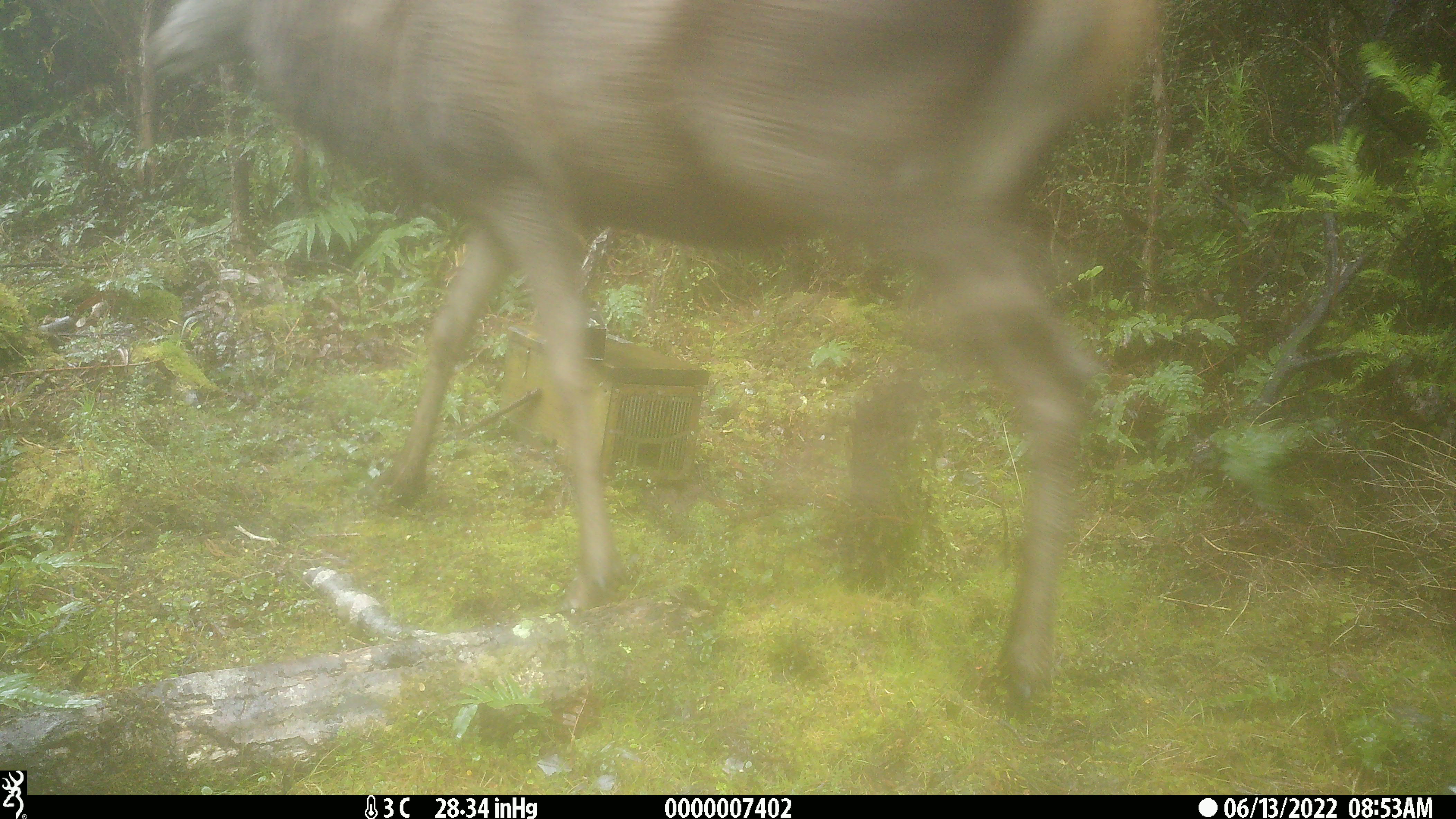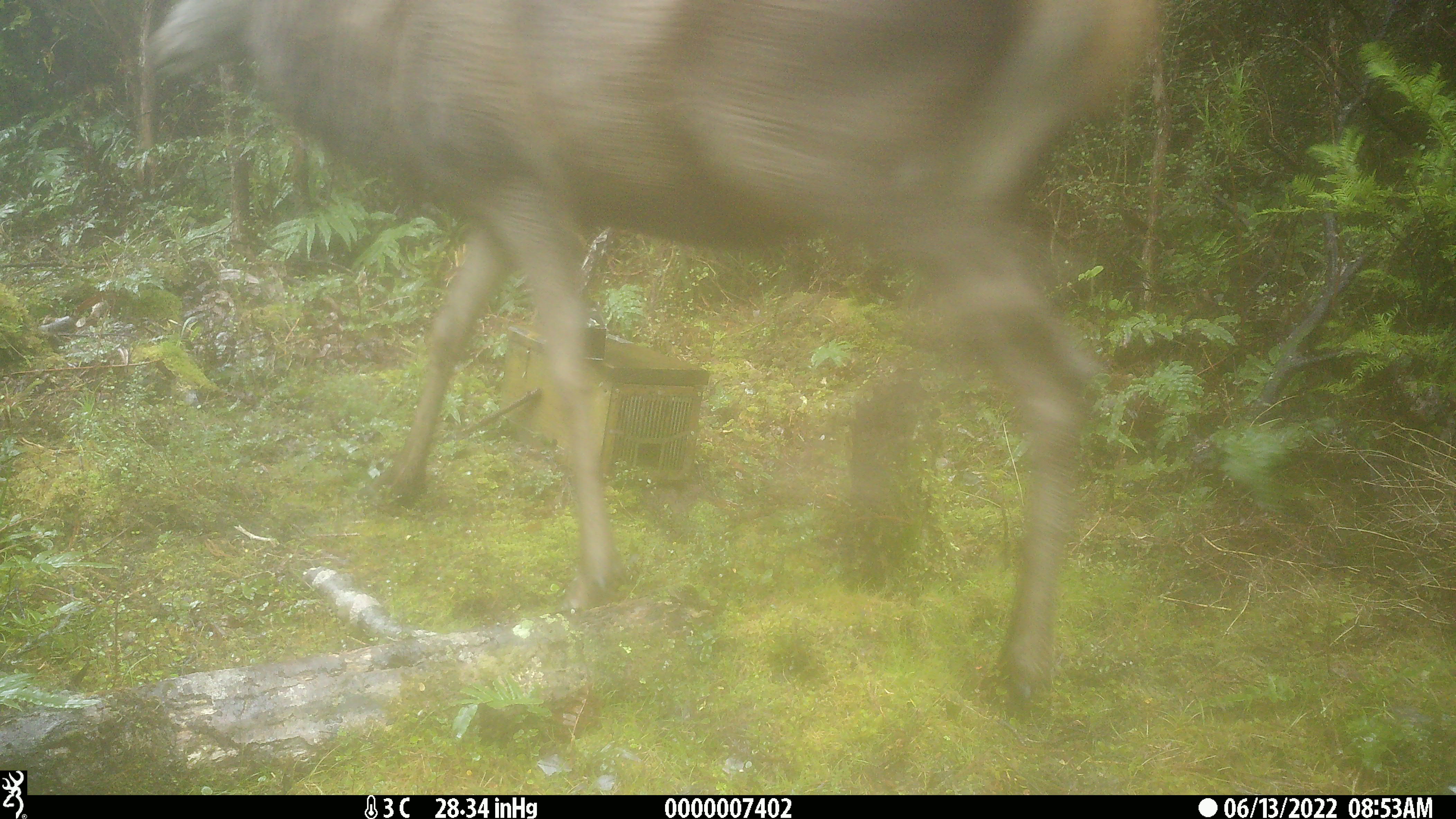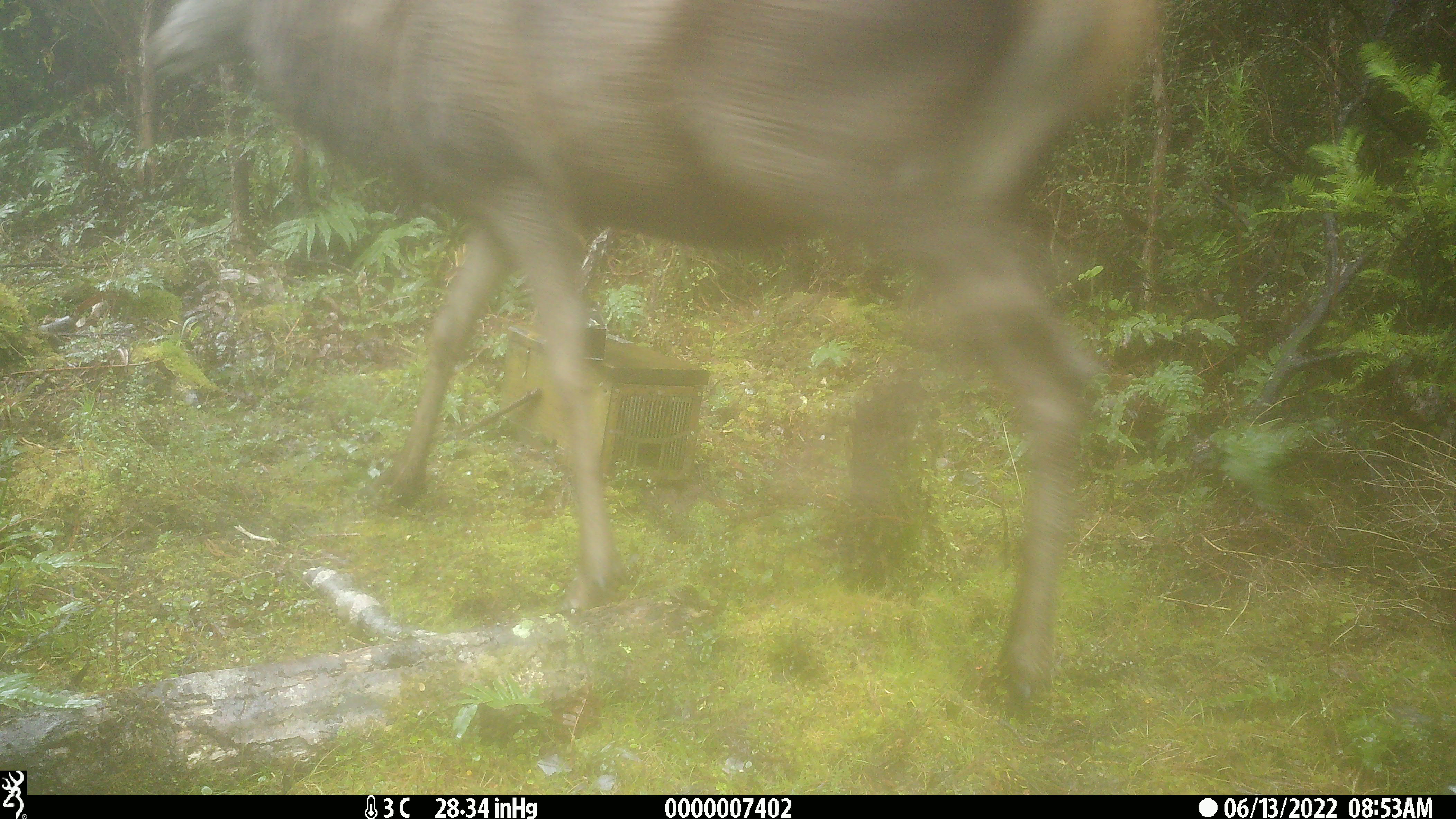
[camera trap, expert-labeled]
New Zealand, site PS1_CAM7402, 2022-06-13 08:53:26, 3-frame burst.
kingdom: Animalia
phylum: Chordata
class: Mammalia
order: Artiodactyla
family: Cervidae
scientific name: Cervidae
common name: deer